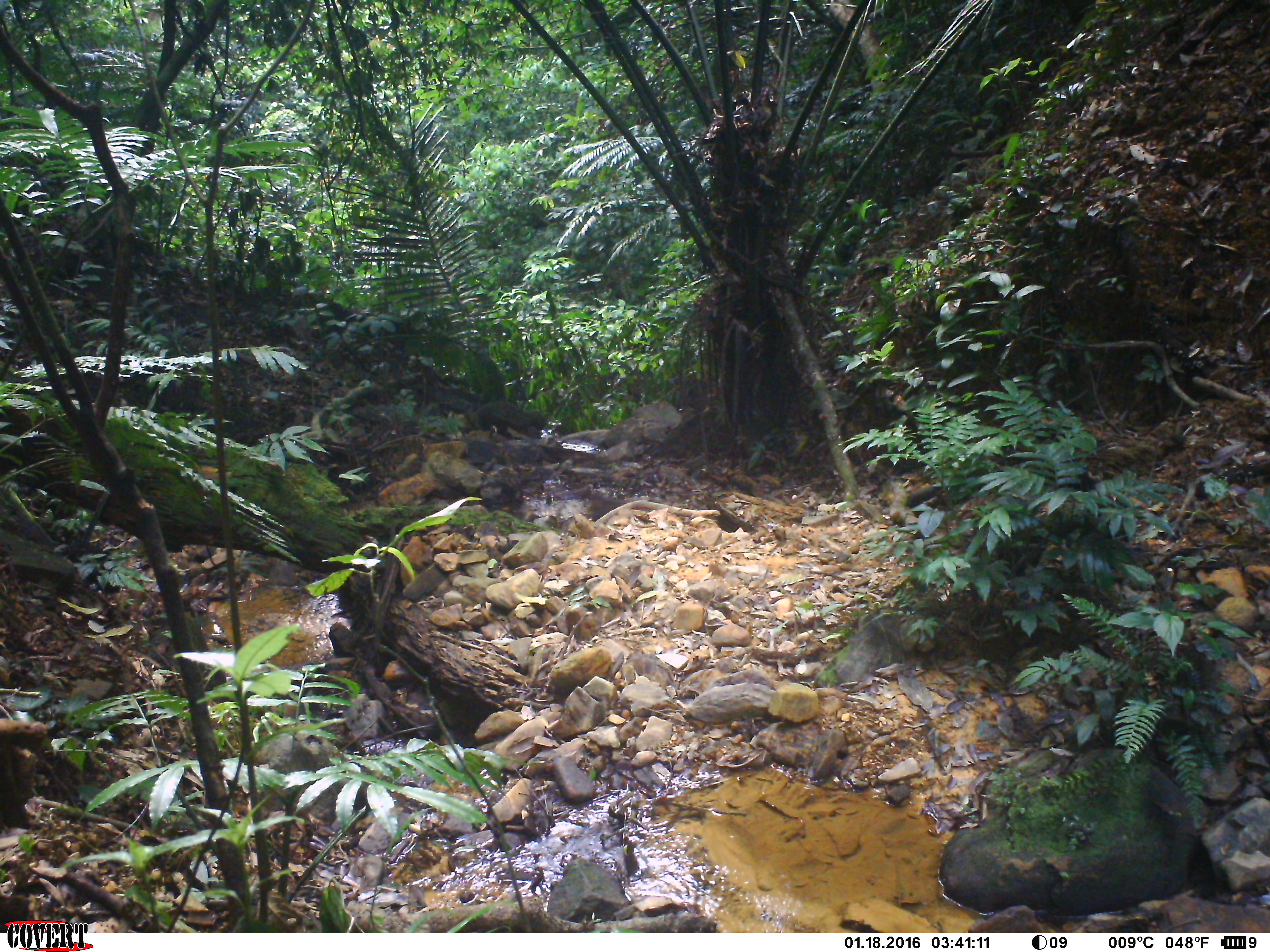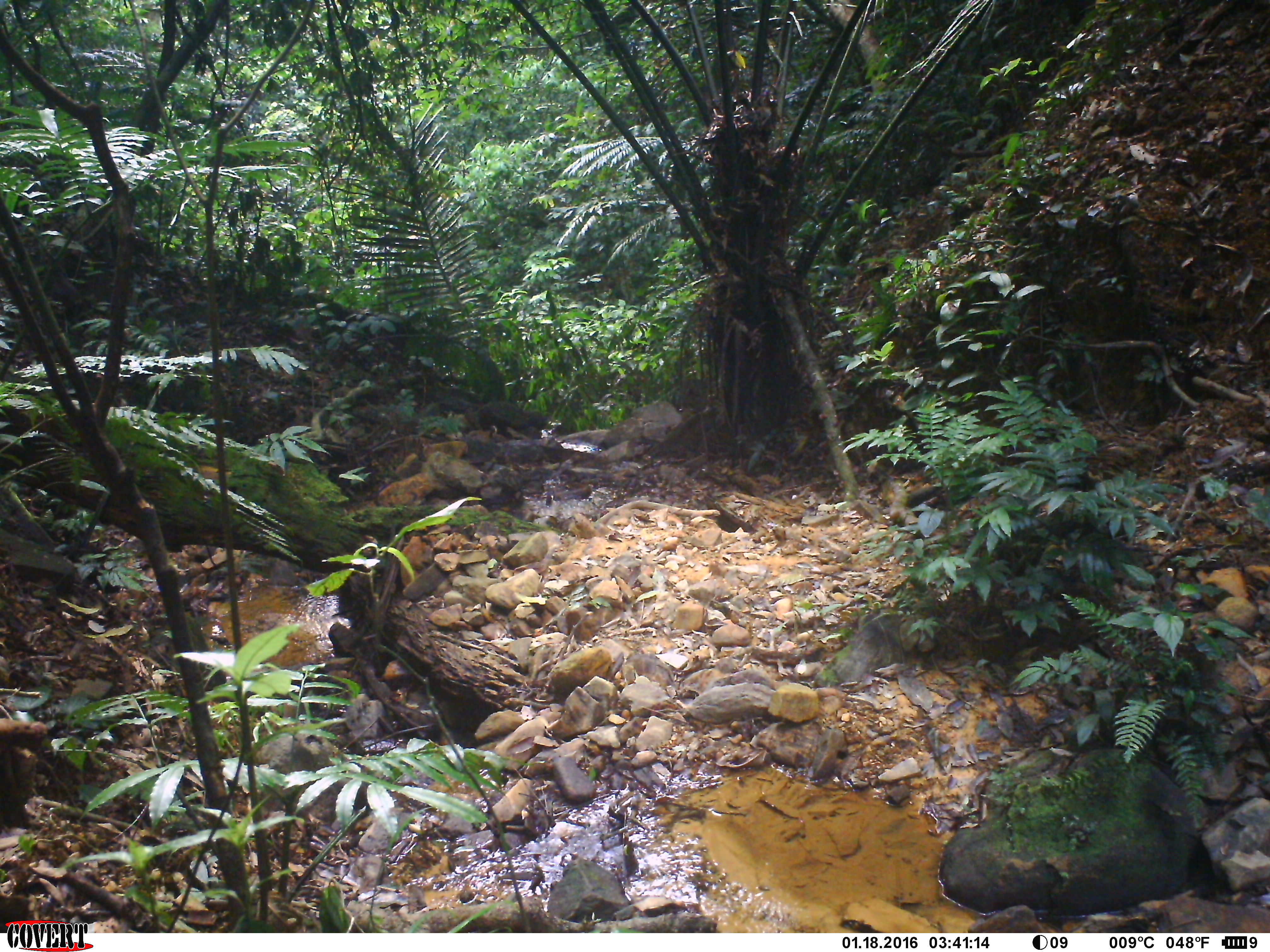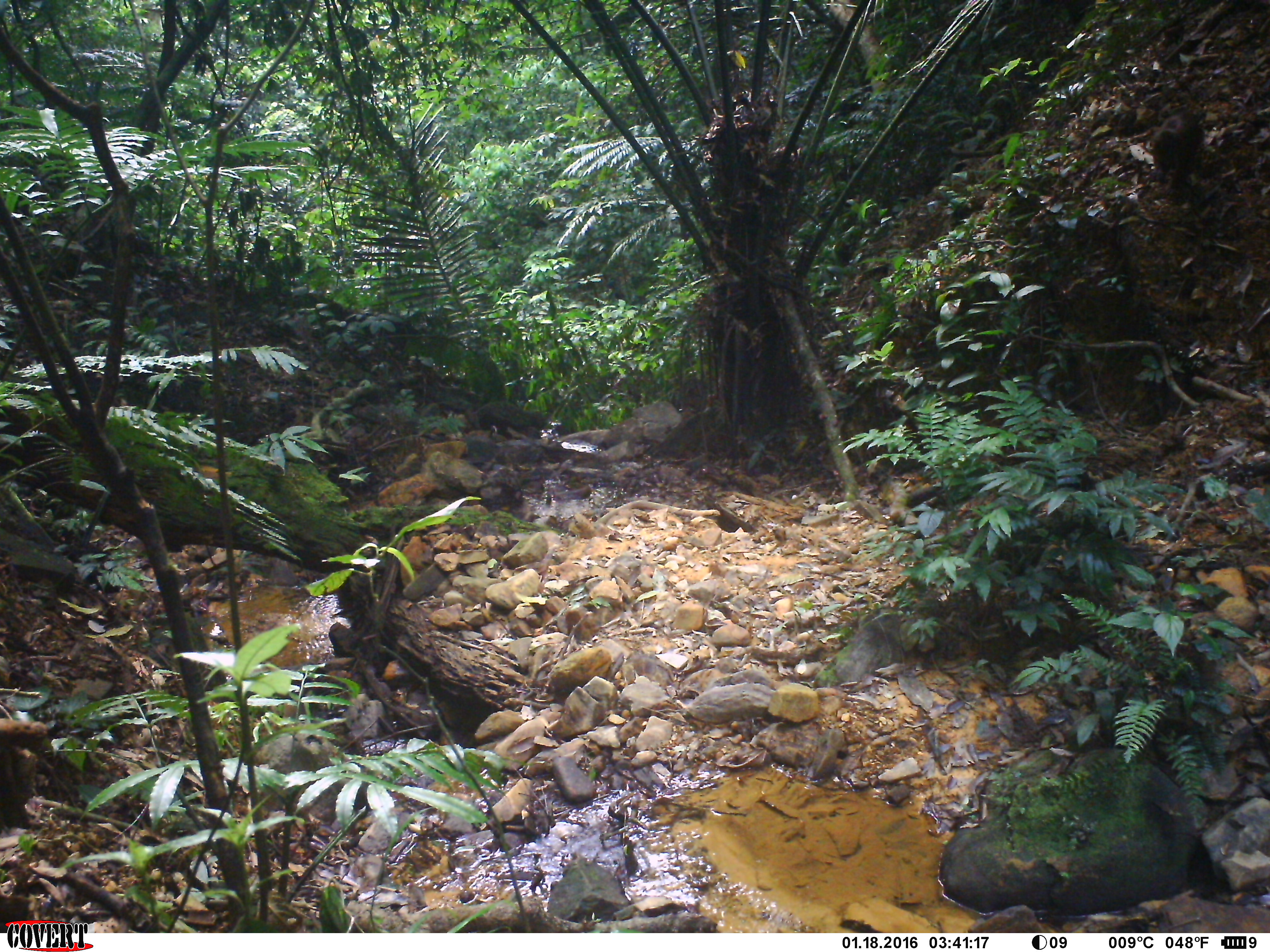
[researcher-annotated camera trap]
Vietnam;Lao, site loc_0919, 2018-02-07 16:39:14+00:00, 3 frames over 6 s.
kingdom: Animalia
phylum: Chordata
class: Mammalia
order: Primates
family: Cercopithecidae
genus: Macaca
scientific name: Macaca arctoides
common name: stump-tailed macaque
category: stump tailed macaque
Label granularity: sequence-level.